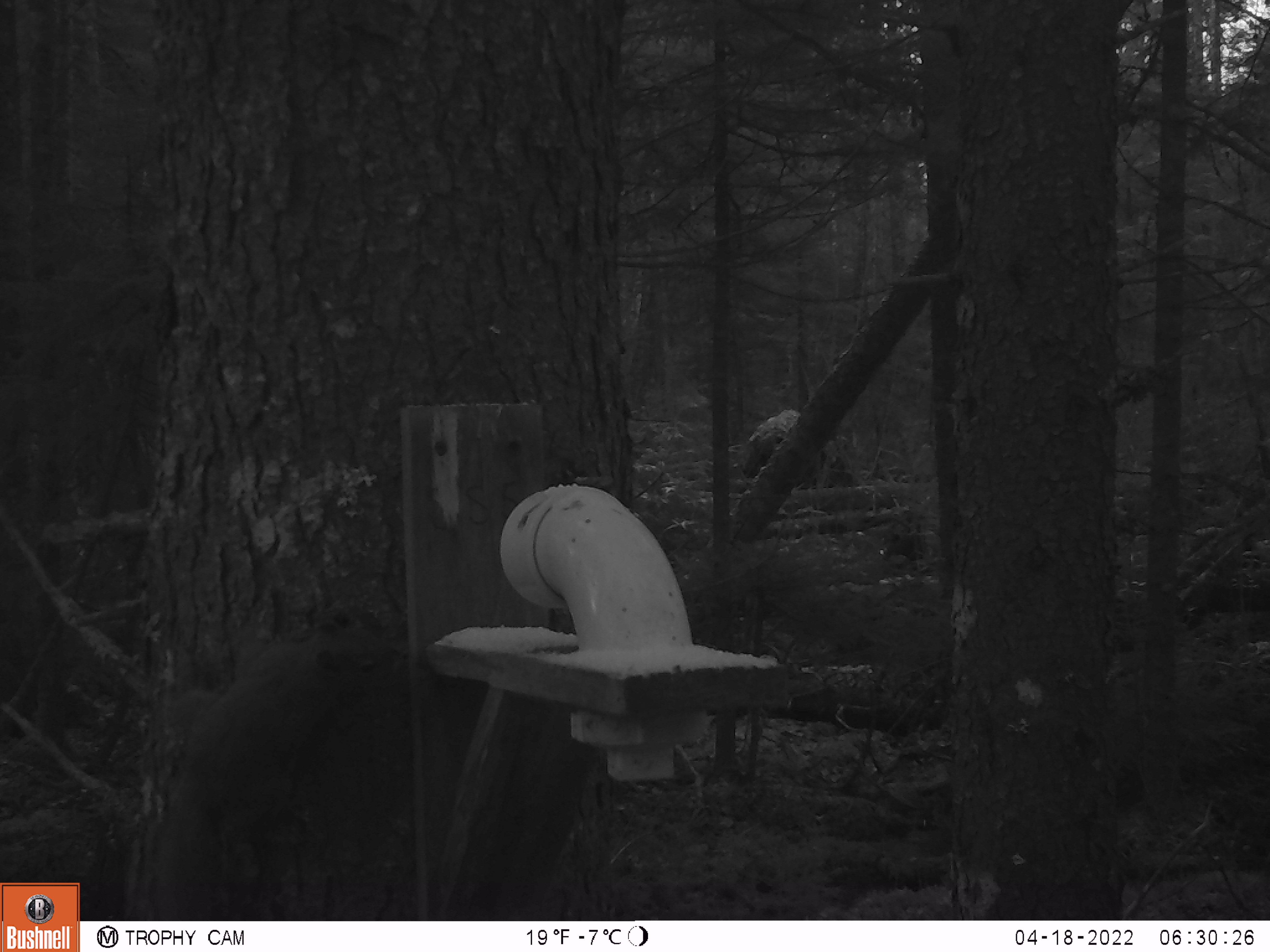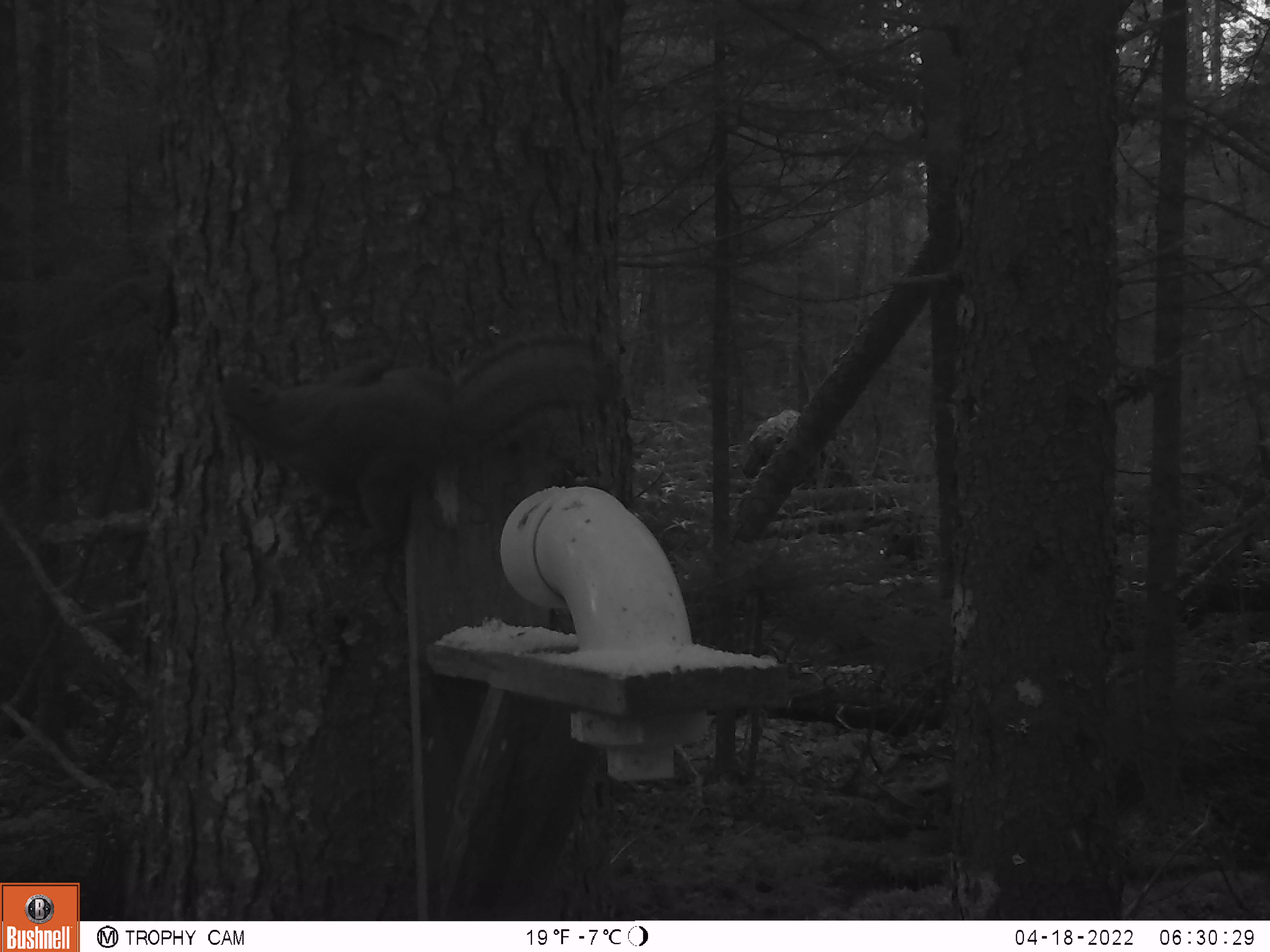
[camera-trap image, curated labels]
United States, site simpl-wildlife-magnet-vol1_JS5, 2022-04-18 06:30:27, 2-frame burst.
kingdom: Animalia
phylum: Chordata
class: Mammalia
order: Rodentia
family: Sciuridae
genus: Tamiasciurus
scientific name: Tamiasciurus hudsonicus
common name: red squirrel